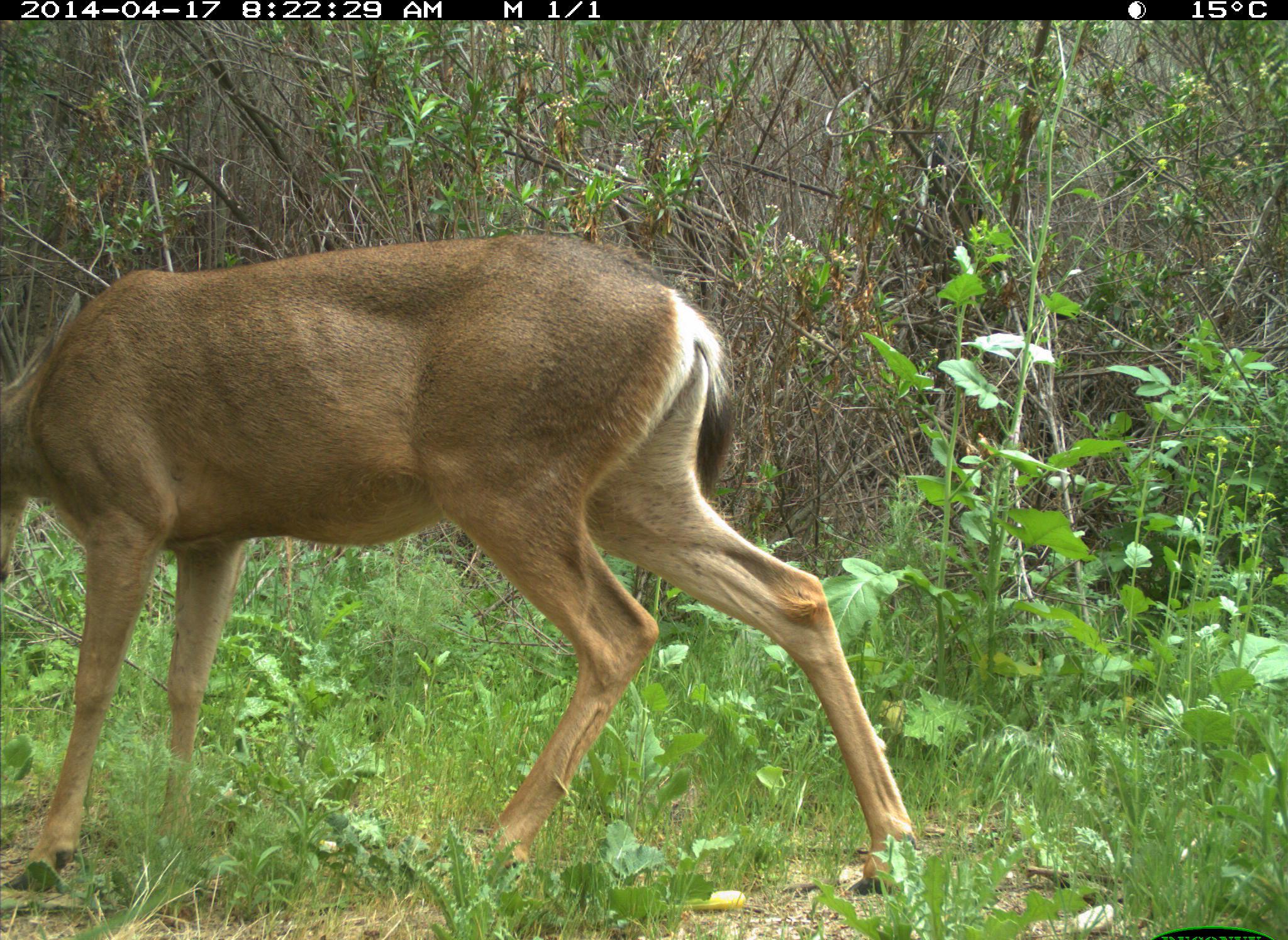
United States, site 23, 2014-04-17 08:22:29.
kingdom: Animalia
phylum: Chordata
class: Mammalia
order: Artiodactyla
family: Cervidae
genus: Odocoileus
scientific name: Odocoileus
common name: deer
Deer (Odocoileus).